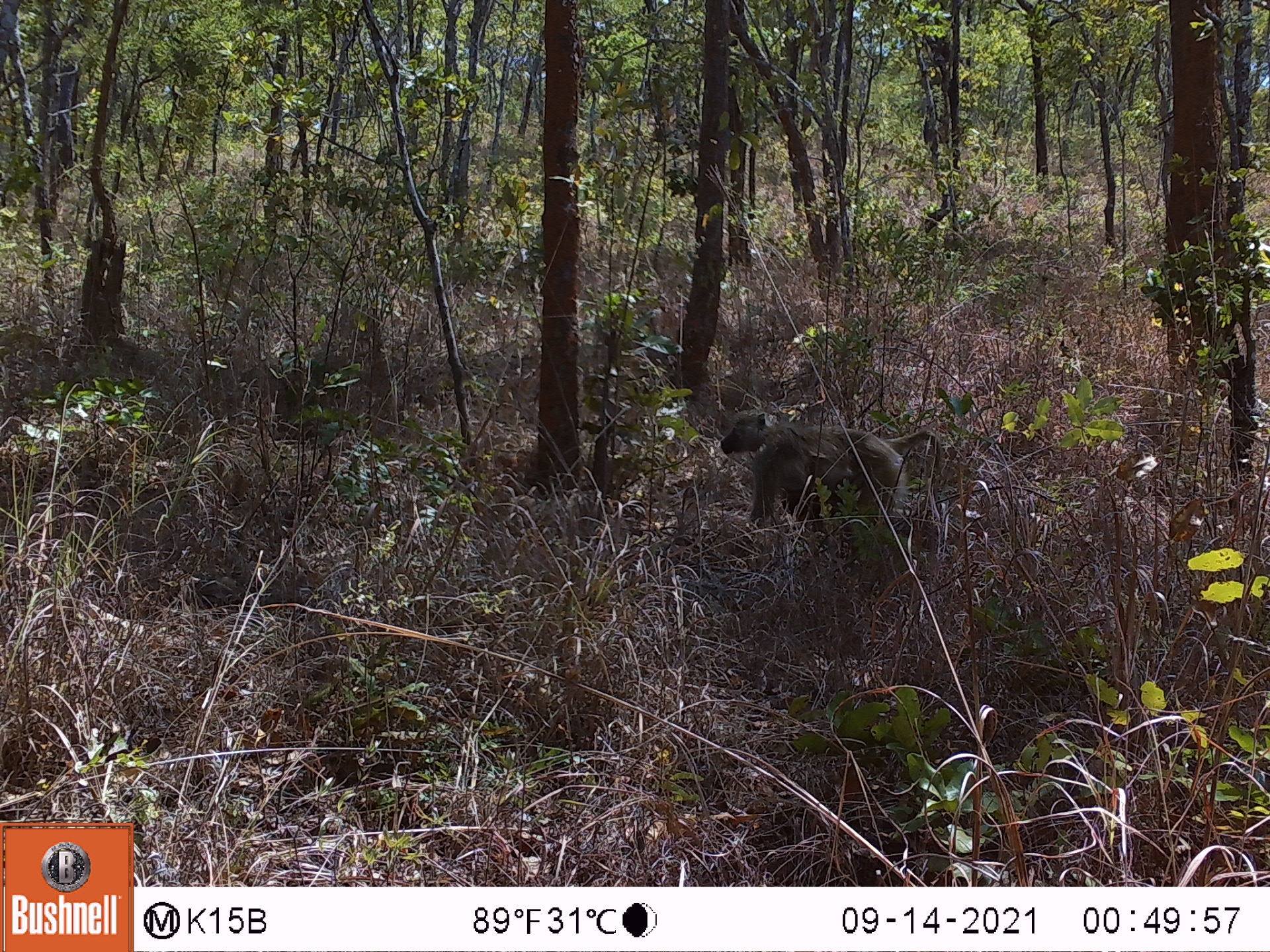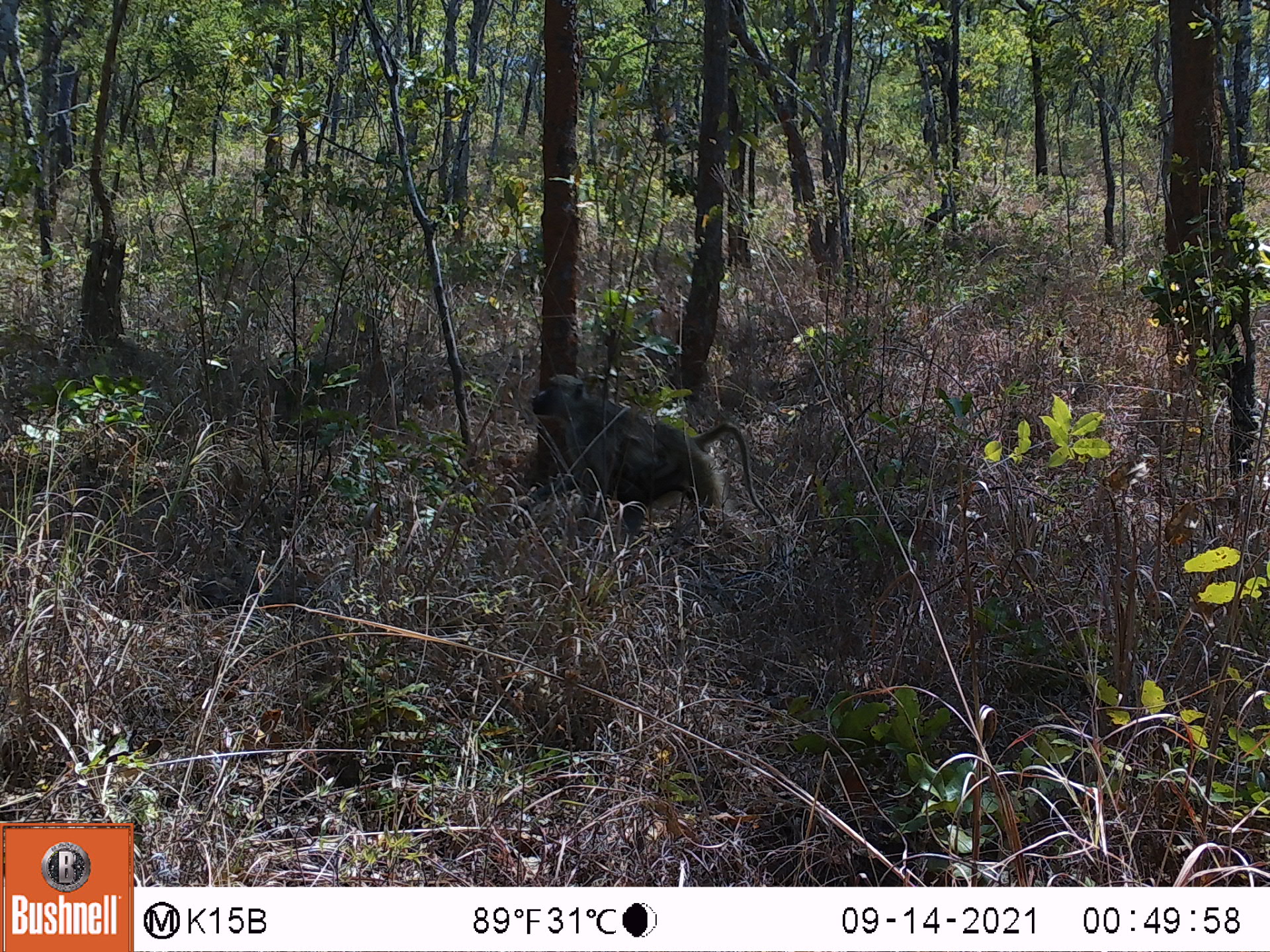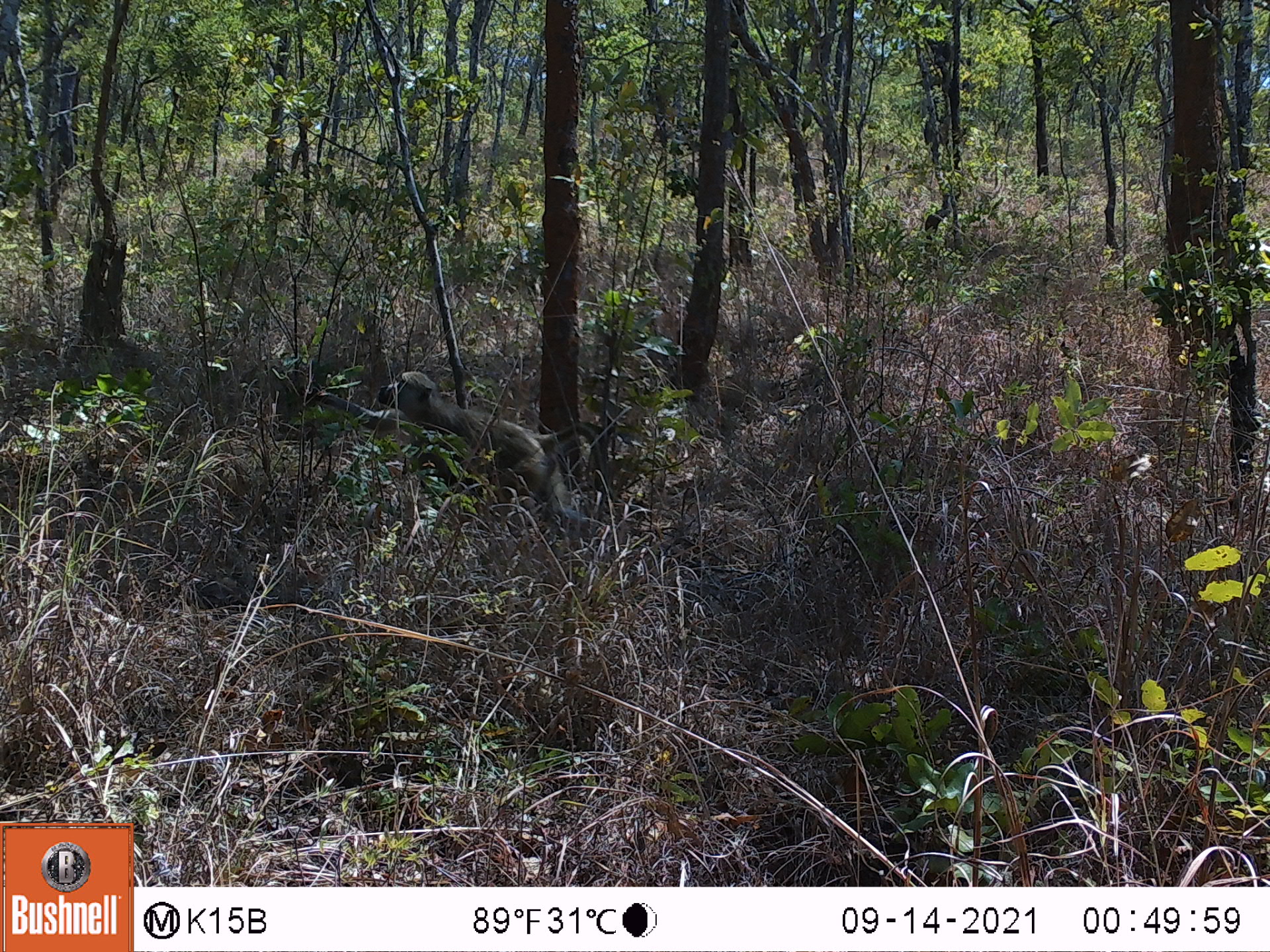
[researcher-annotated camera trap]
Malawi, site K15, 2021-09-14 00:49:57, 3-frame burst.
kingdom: Animalia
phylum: Chordata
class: Mammalia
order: Primates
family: Cercopithecidae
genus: Papio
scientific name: Papio cynocephalus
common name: yellow baboon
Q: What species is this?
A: Yellow baboon (Papio cynocephalus).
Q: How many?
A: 1.